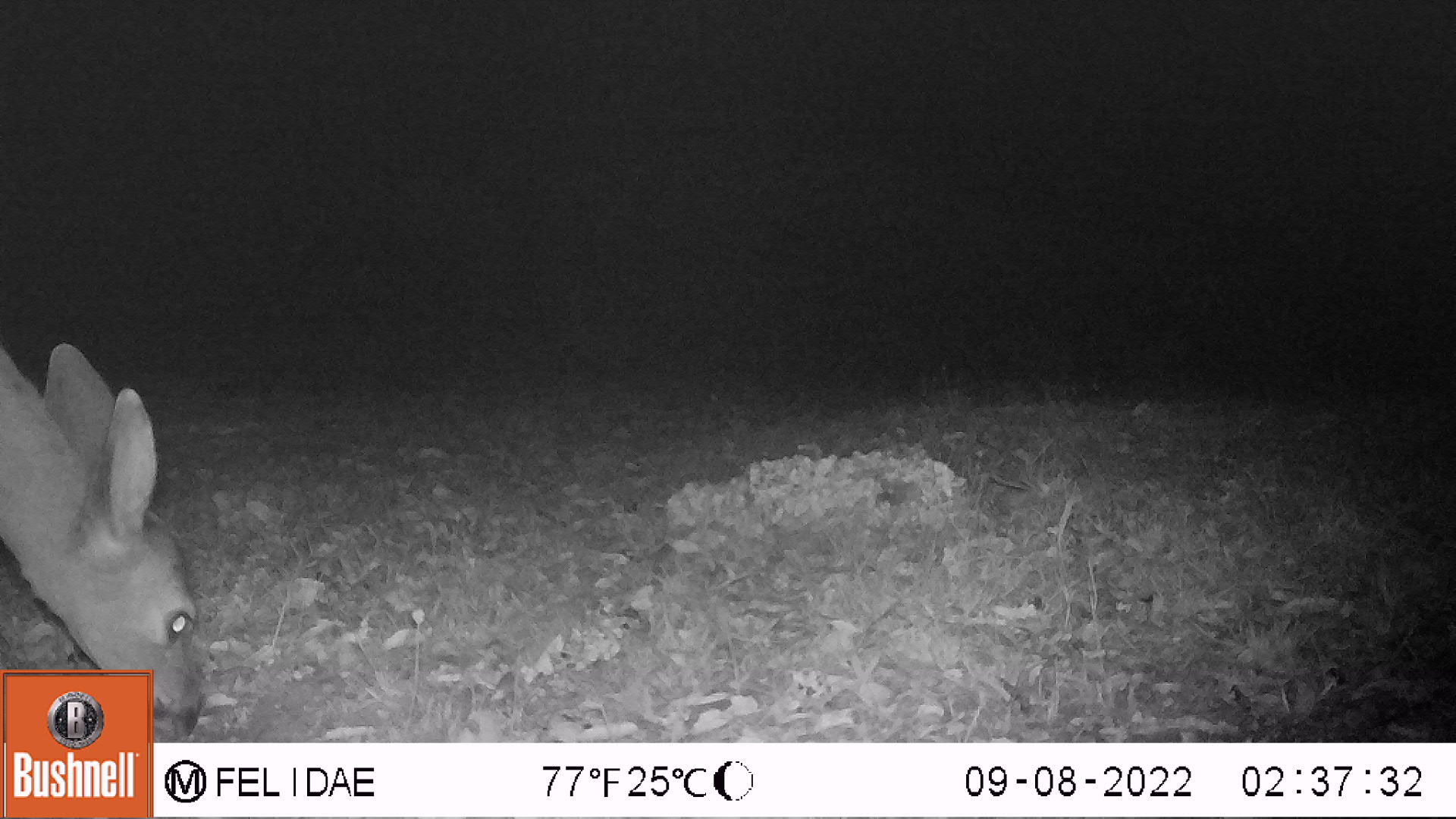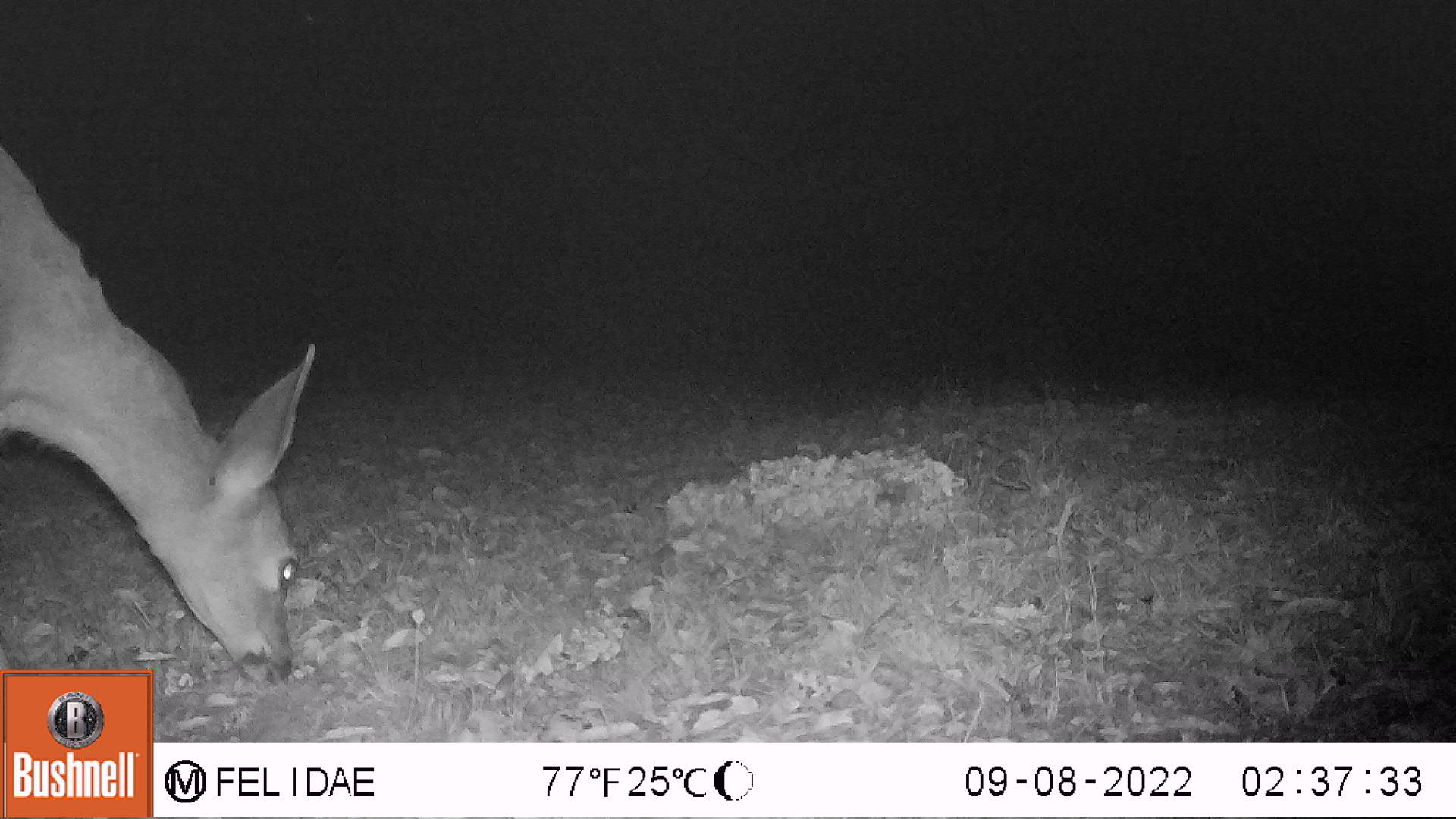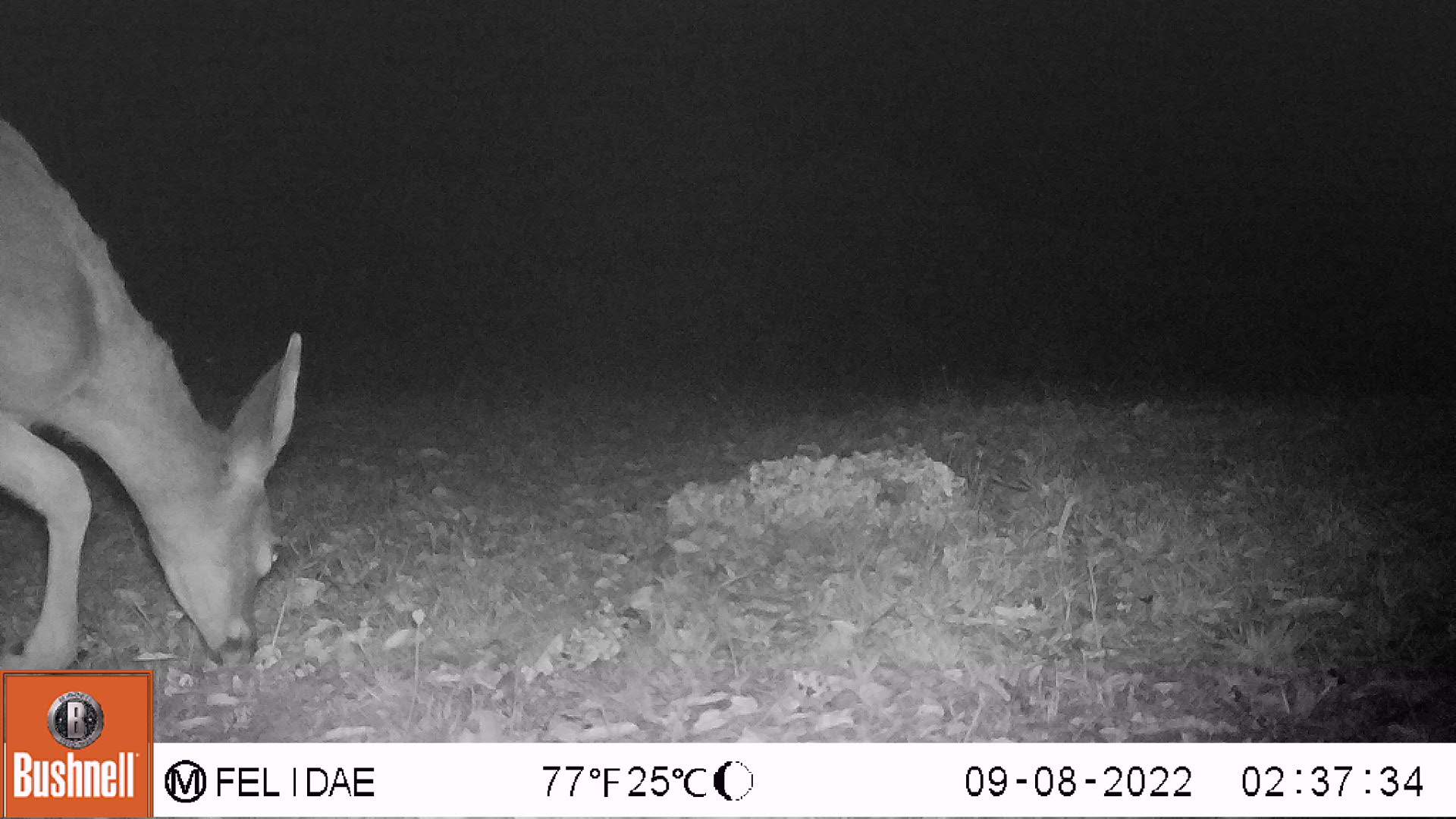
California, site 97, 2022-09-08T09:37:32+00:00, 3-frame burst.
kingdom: Animalia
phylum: Chordata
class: Mammalia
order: Artiodactyla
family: Cervidae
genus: Odocoileus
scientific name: Odocoileus hemionus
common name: mule deer